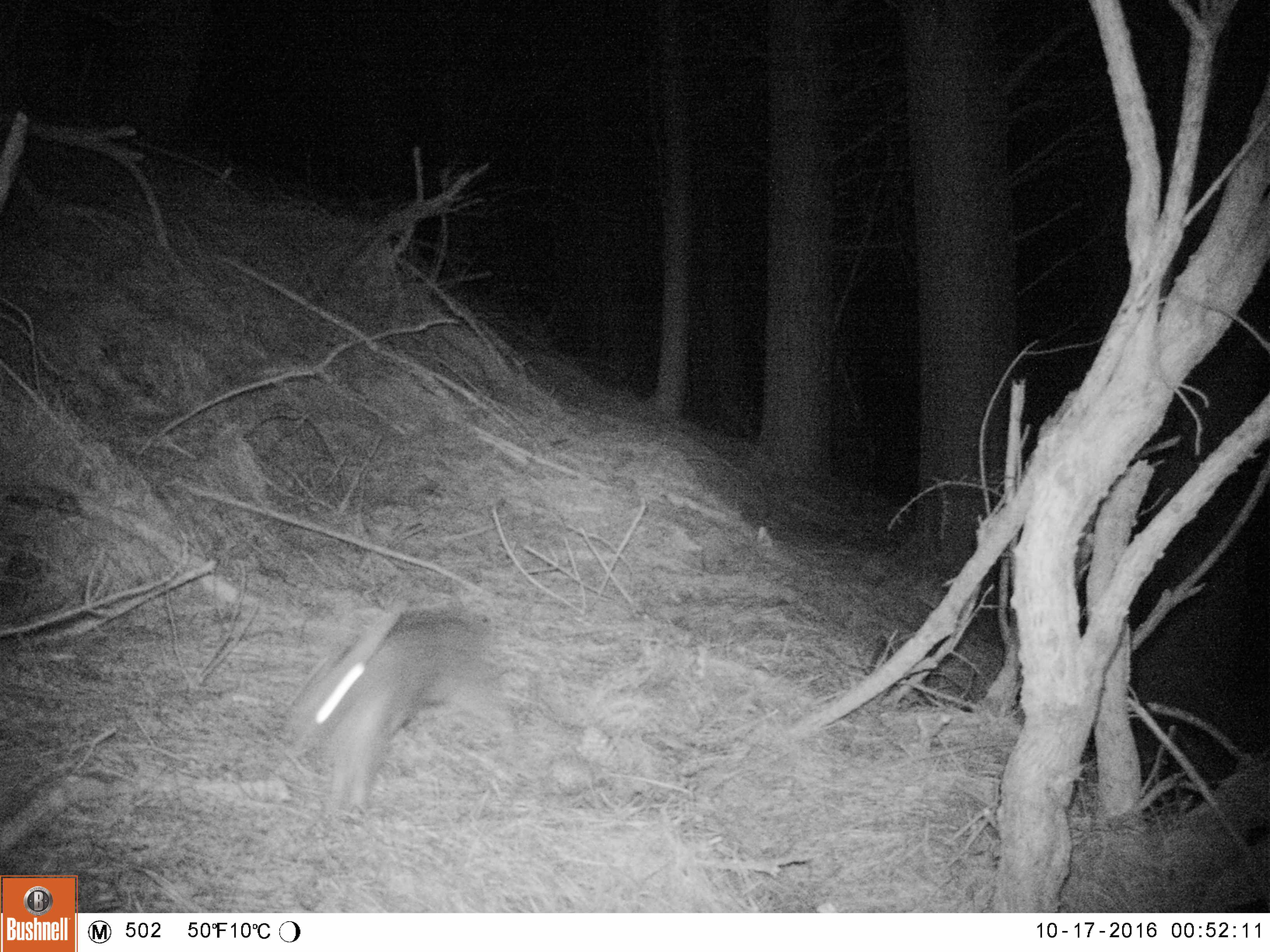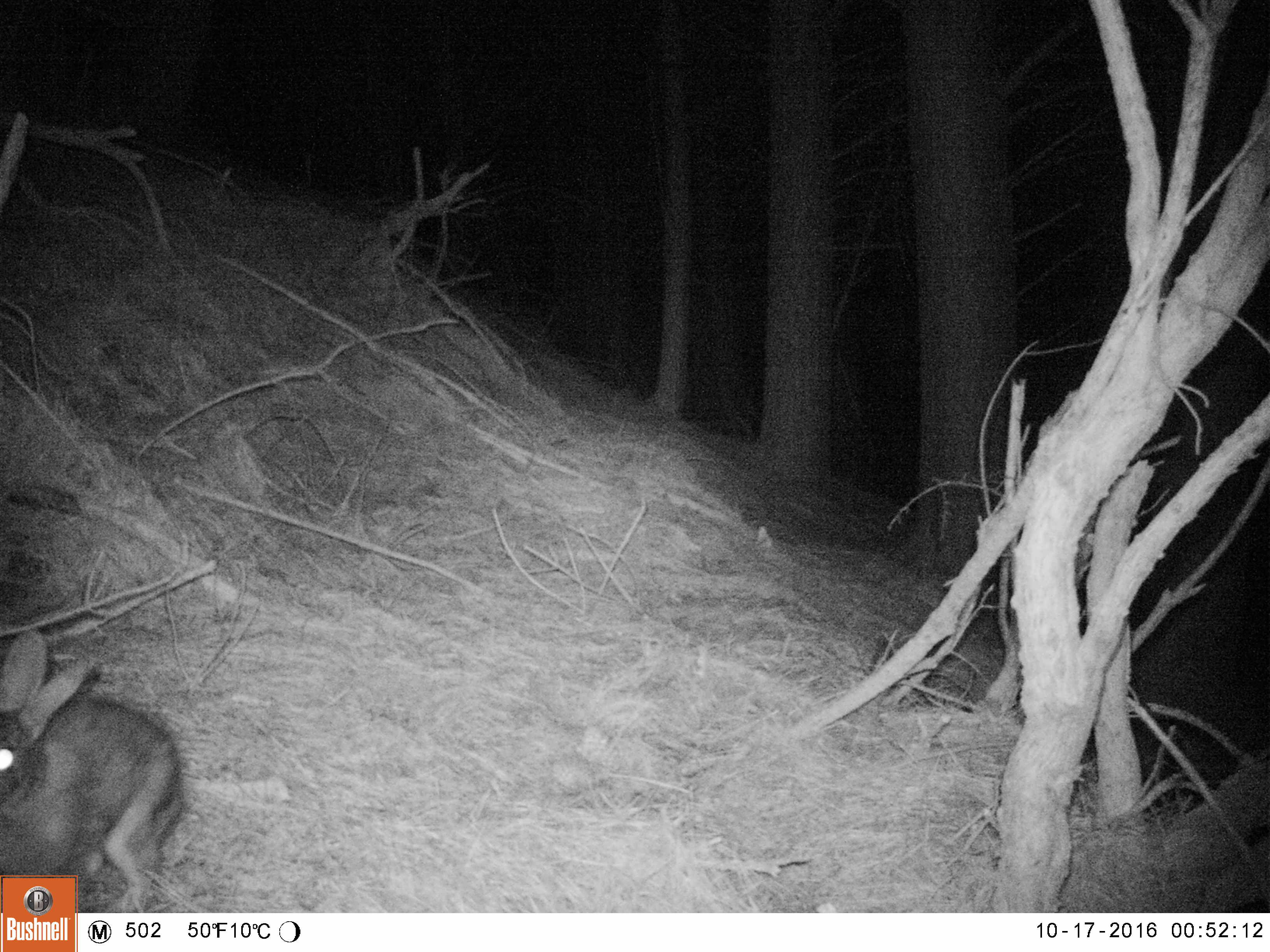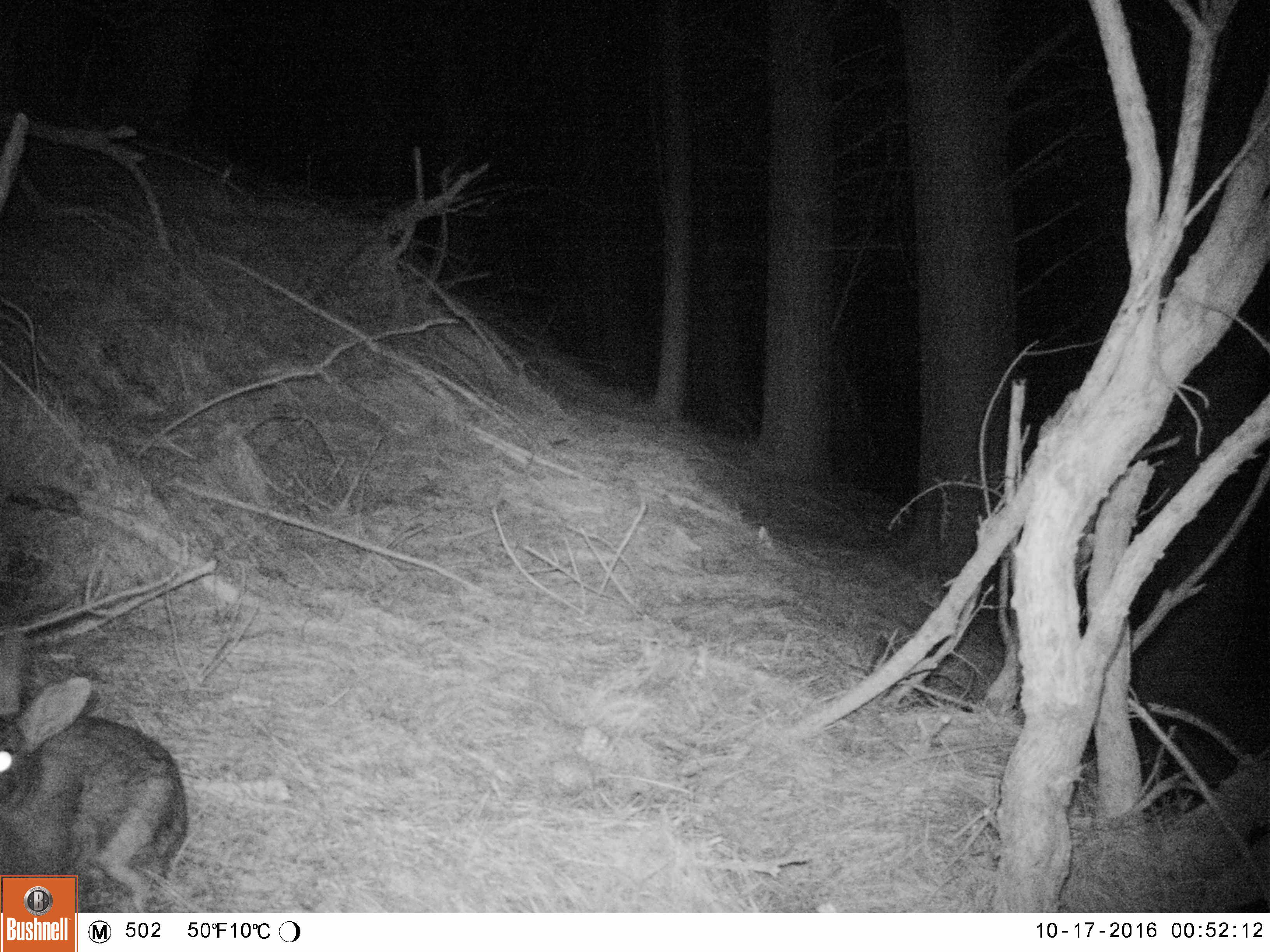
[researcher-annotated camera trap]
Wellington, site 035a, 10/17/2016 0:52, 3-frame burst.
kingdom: Animalia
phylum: Chordata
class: Mammalia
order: Lagomorpha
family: Leporidae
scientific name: Leporidae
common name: rabbit